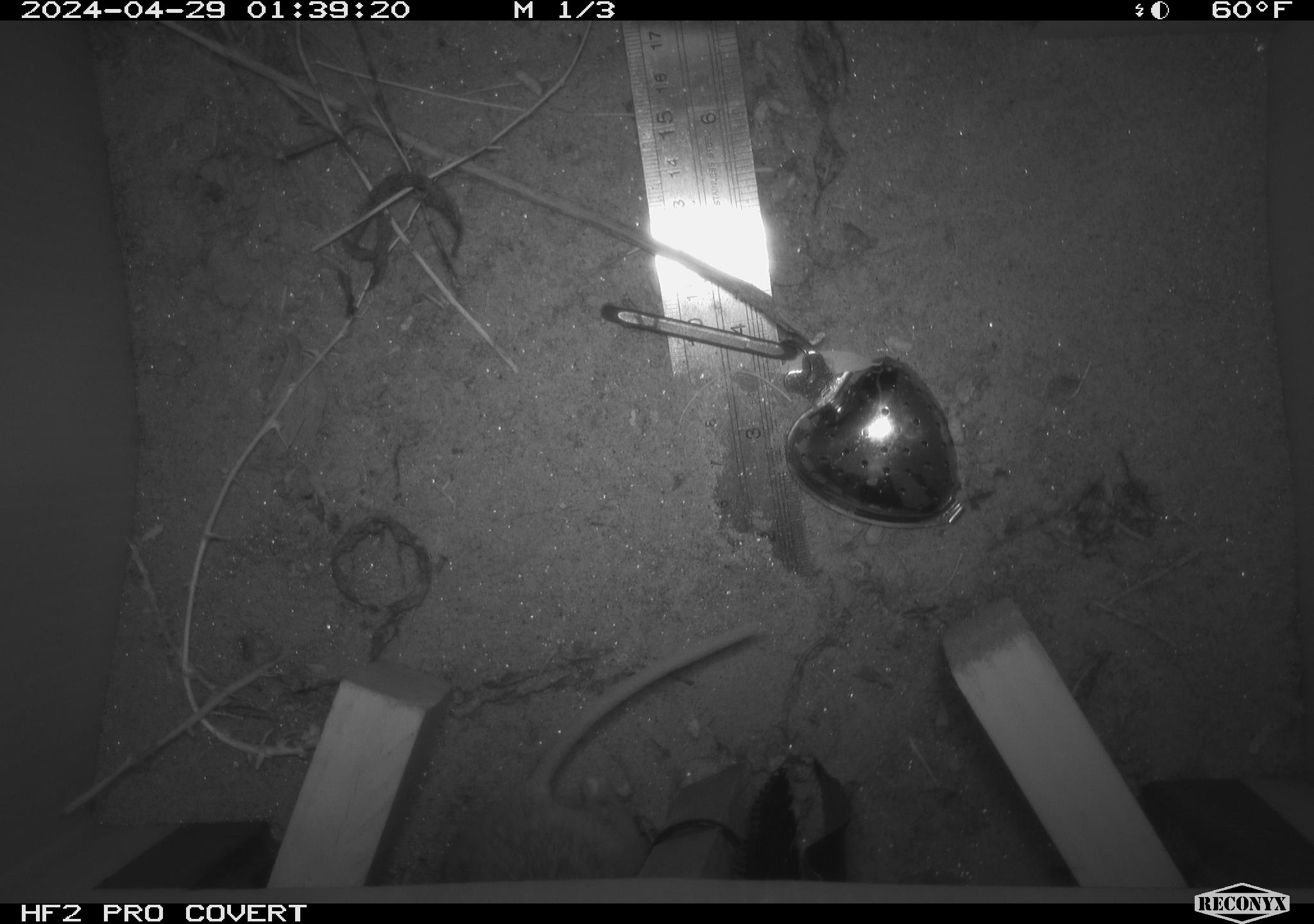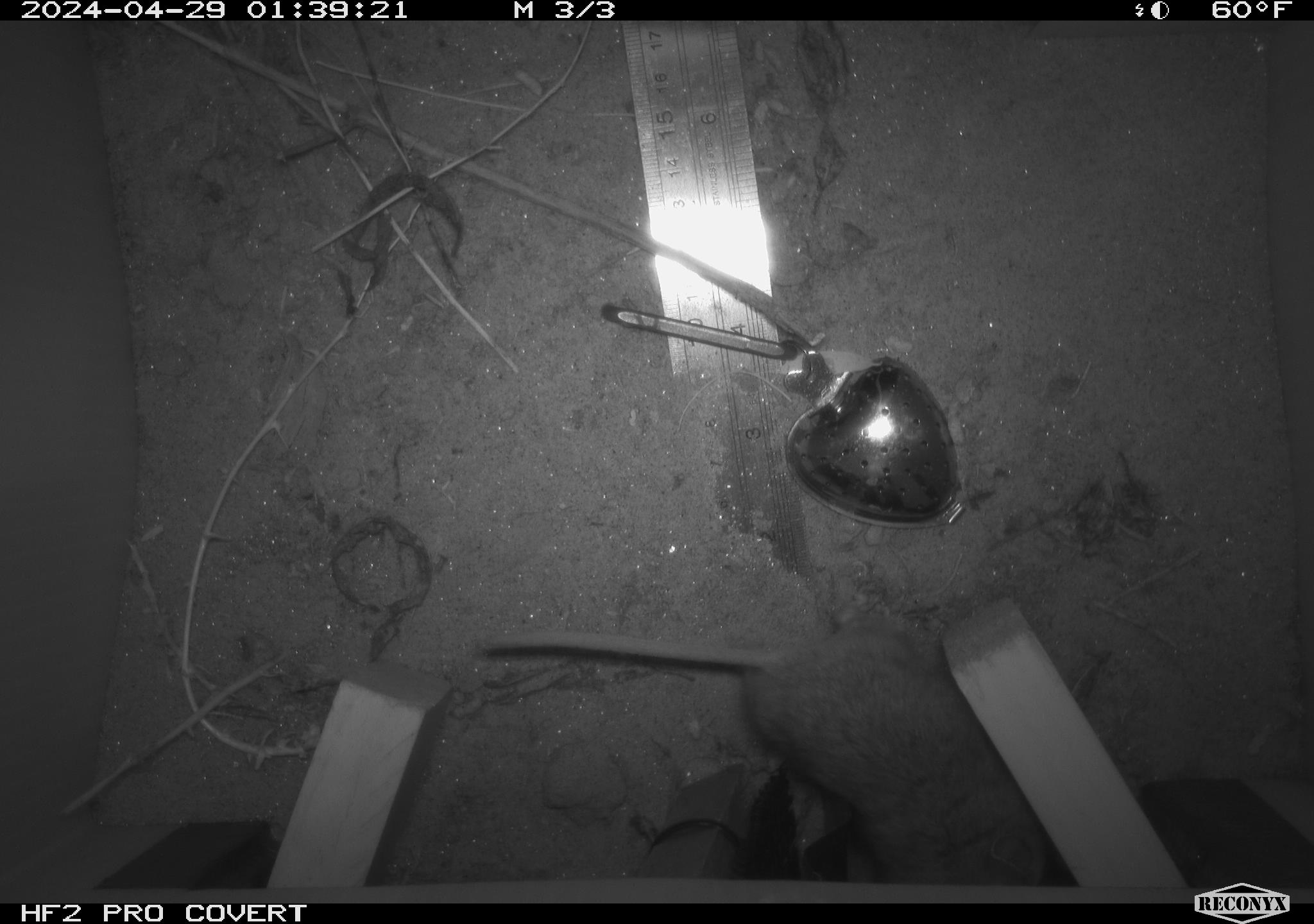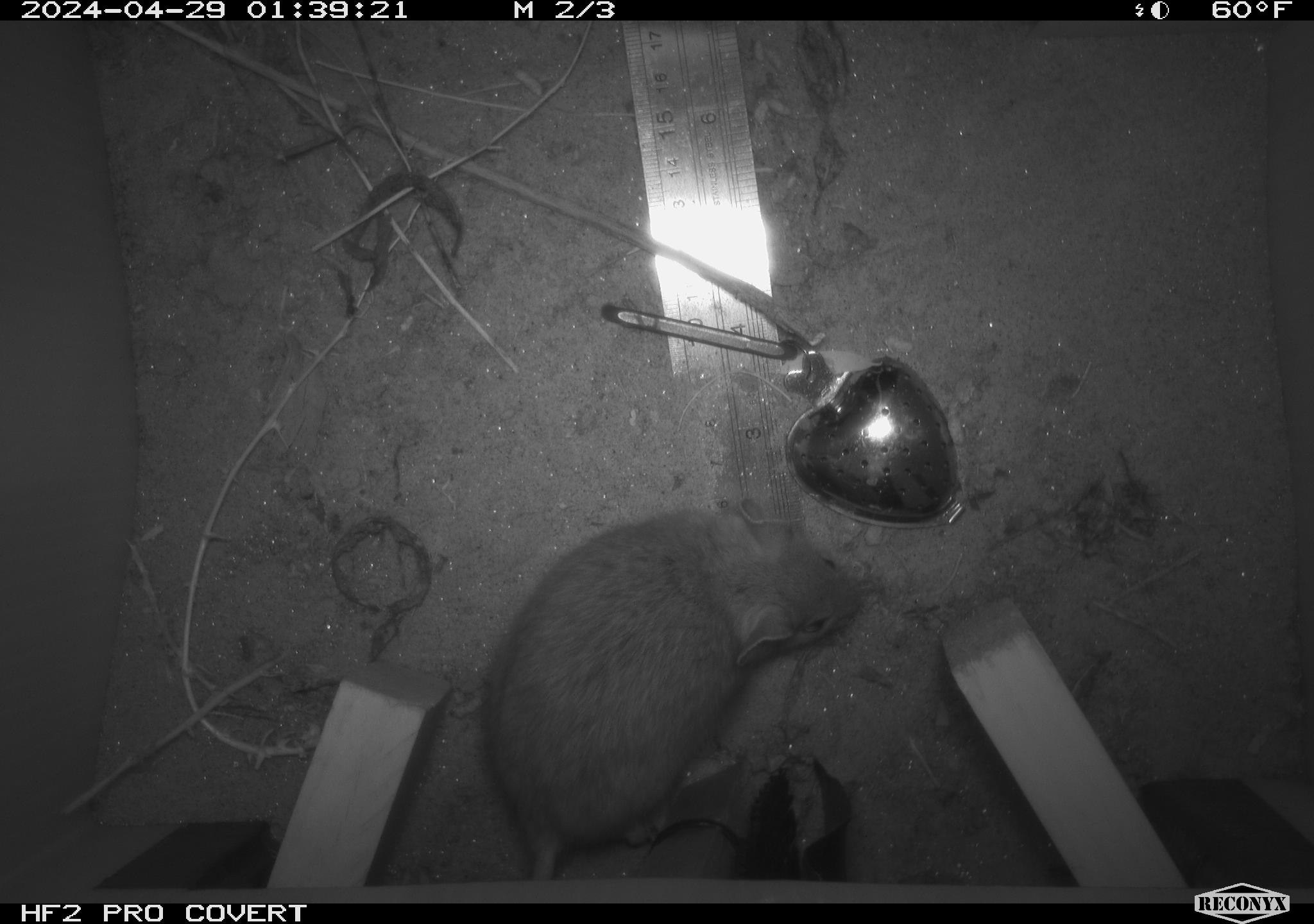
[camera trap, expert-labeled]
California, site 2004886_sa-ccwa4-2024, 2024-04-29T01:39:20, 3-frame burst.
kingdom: Animalia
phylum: Chordata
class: Mammalia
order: Rodentia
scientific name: Rodentia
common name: woodrat or rat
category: woodrat or rat species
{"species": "woodrat or rat species (woodrat or rat) (Rodentia)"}